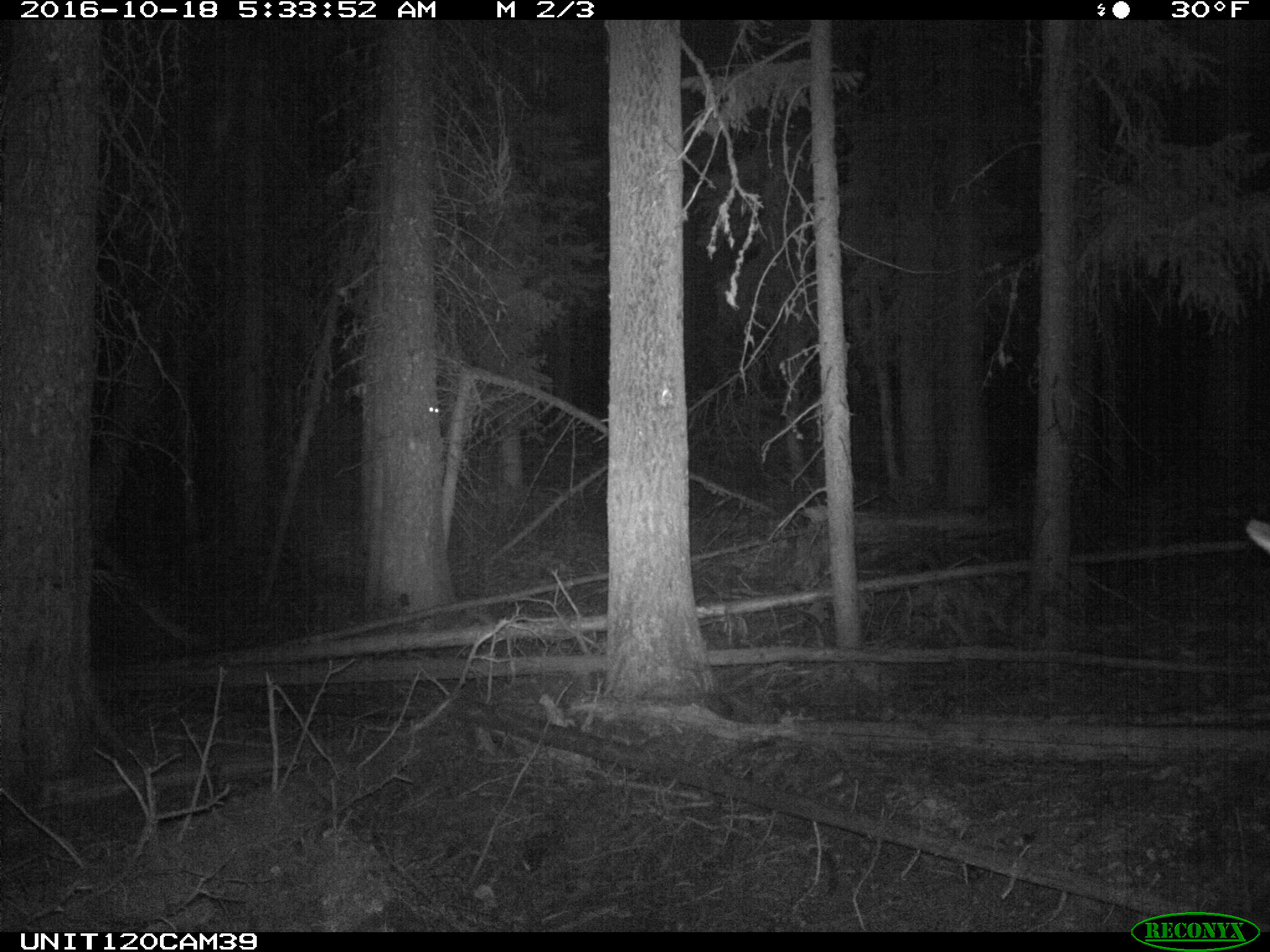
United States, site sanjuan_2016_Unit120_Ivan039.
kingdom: Animalia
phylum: Chordata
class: Mammalia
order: Artiodactyla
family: Cervidae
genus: Cervus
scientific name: Cervus elaphus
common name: red deer